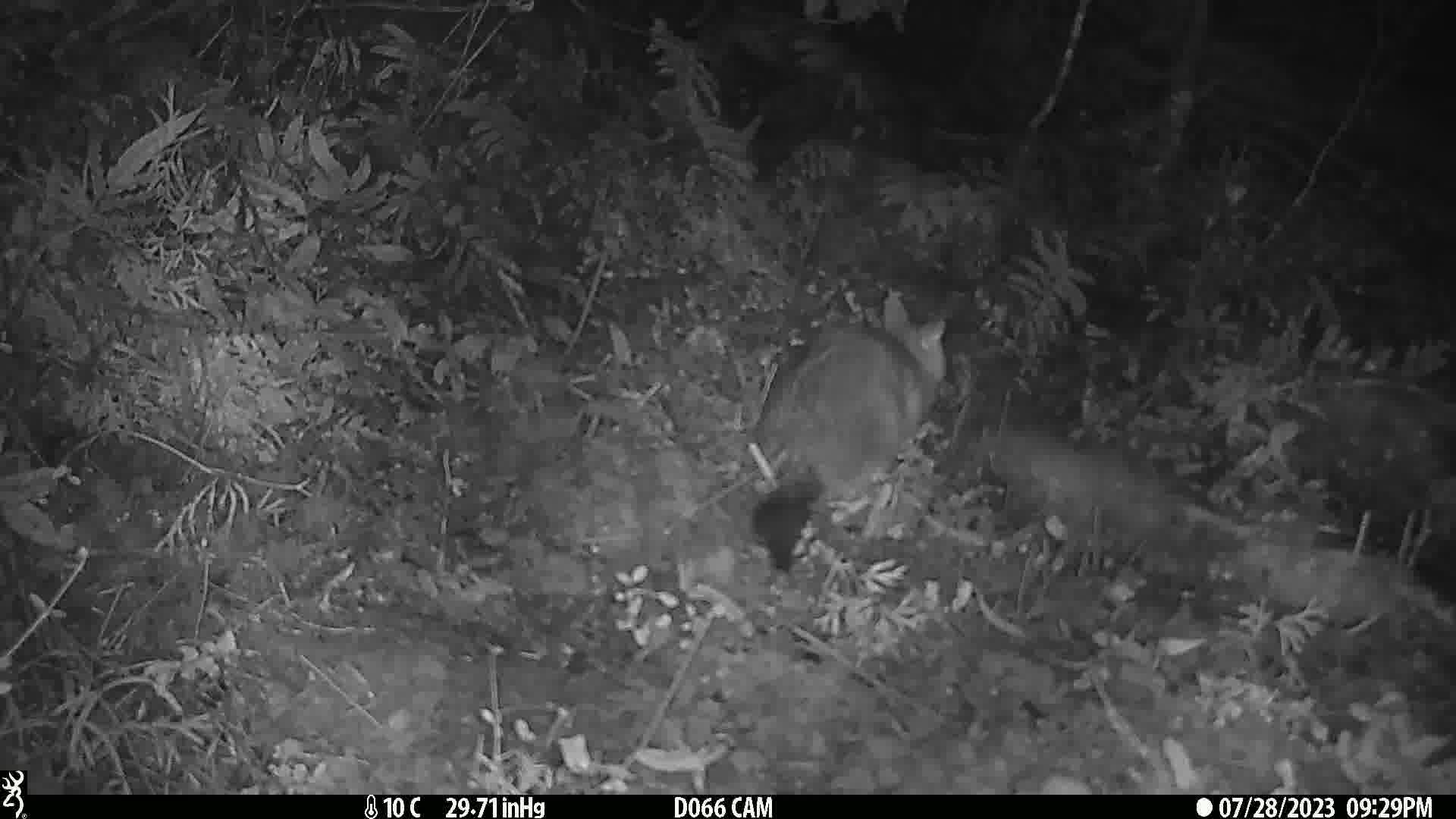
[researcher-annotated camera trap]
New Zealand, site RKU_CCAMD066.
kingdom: Animalia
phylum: Chordata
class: Mammalia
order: Diprotodontia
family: Phalangeridae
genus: Trichosurus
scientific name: Trichosurus vulpecula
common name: common brushtail possum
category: possum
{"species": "possum (common brushtail possum) (Trichosurus vulpecula)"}